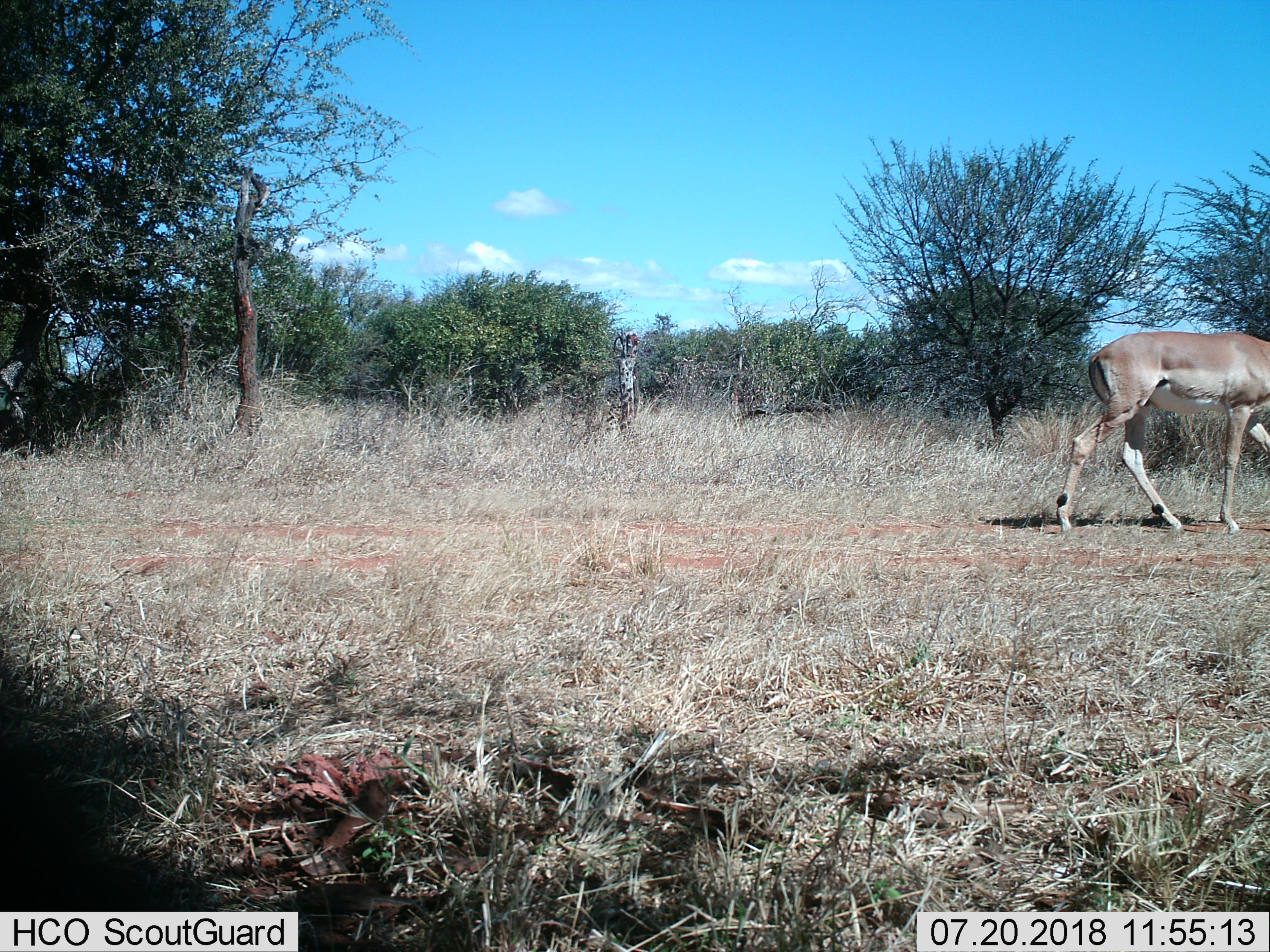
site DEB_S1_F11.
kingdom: Animalia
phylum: Chordata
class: Mammalia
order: Artiodactyla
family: Bovidae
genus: Aepyceros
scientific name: Aepyceros melampus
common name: impala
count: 1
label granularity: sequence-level